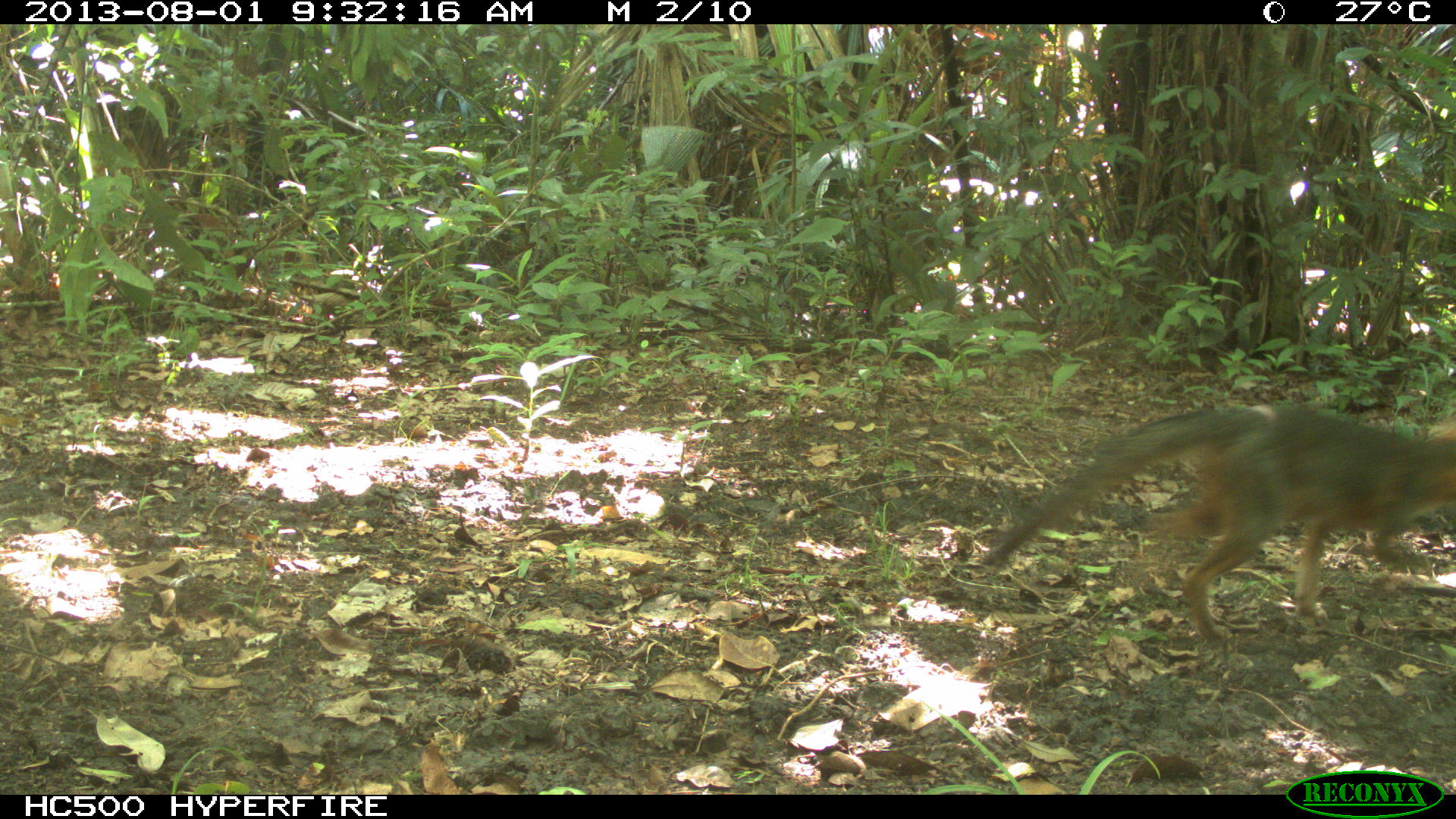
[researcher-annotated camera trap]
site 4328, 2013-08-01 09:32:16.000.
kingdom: Animalia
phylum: Chordata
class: Mammalia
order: Carnivora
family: Canidae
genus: Urocyon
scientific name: Urocyon cinereoargenteus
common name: gray fox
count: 1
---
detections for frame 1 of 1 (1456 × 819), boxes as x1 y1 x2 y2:
urocyon cinereoargenteus: 977 403 1454 646